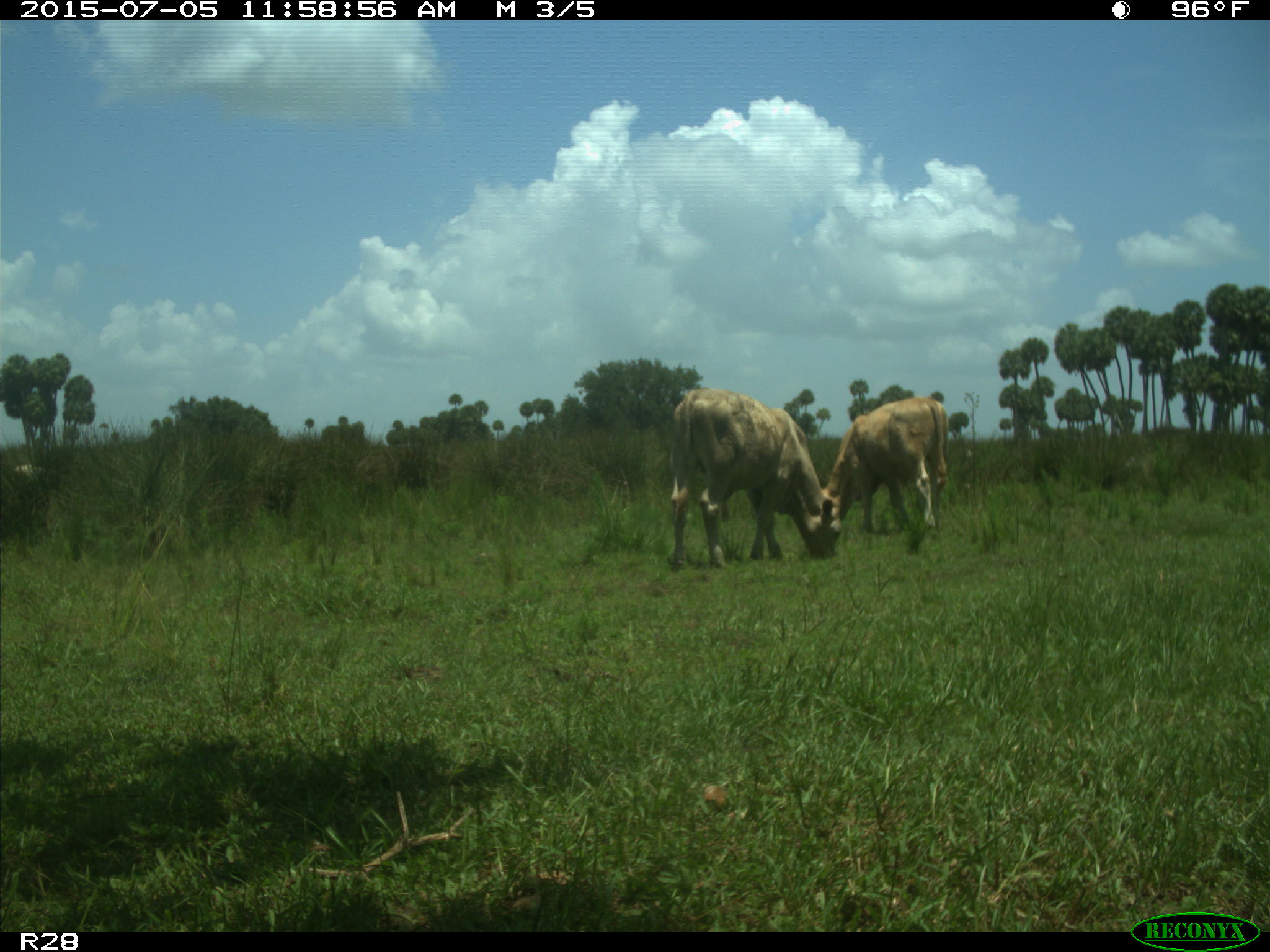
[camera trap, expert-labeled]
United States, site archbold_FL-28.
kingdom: Animalia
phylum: Chordata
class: Mammalia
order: Artiodactyla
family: Bovidae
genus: Bos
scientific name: Bos taurus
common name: domestic cow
Bos taurus (domestic cow).